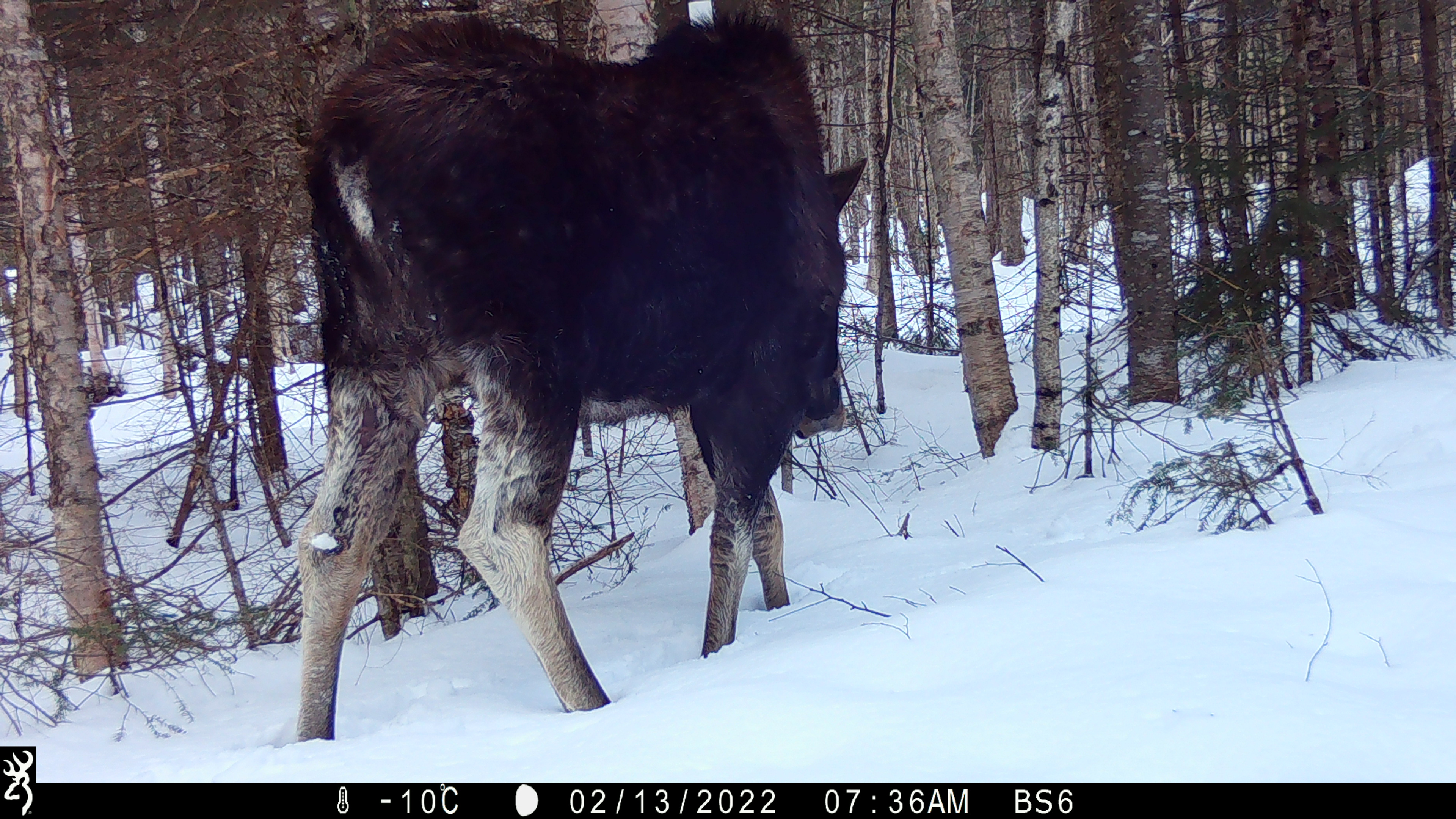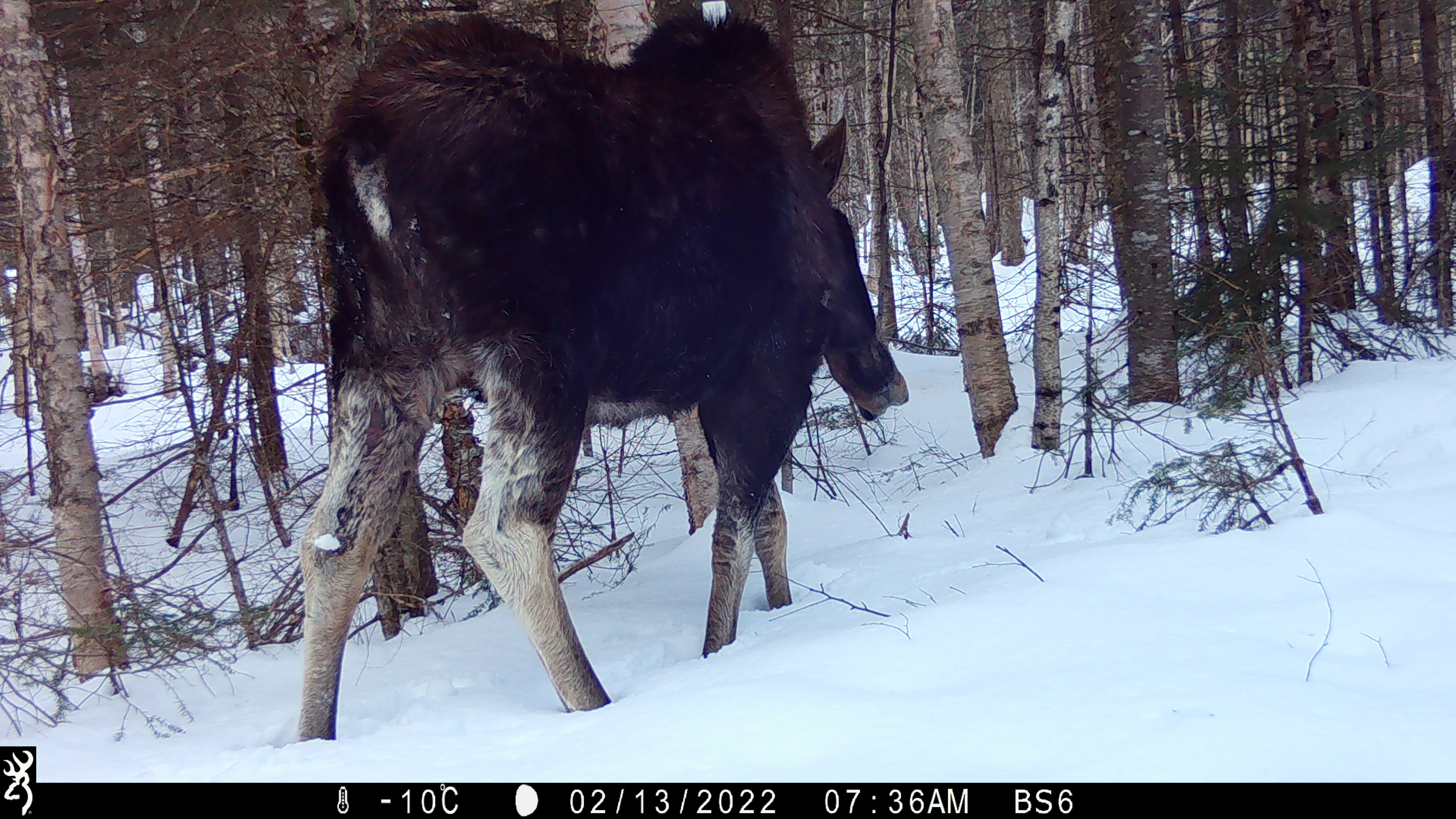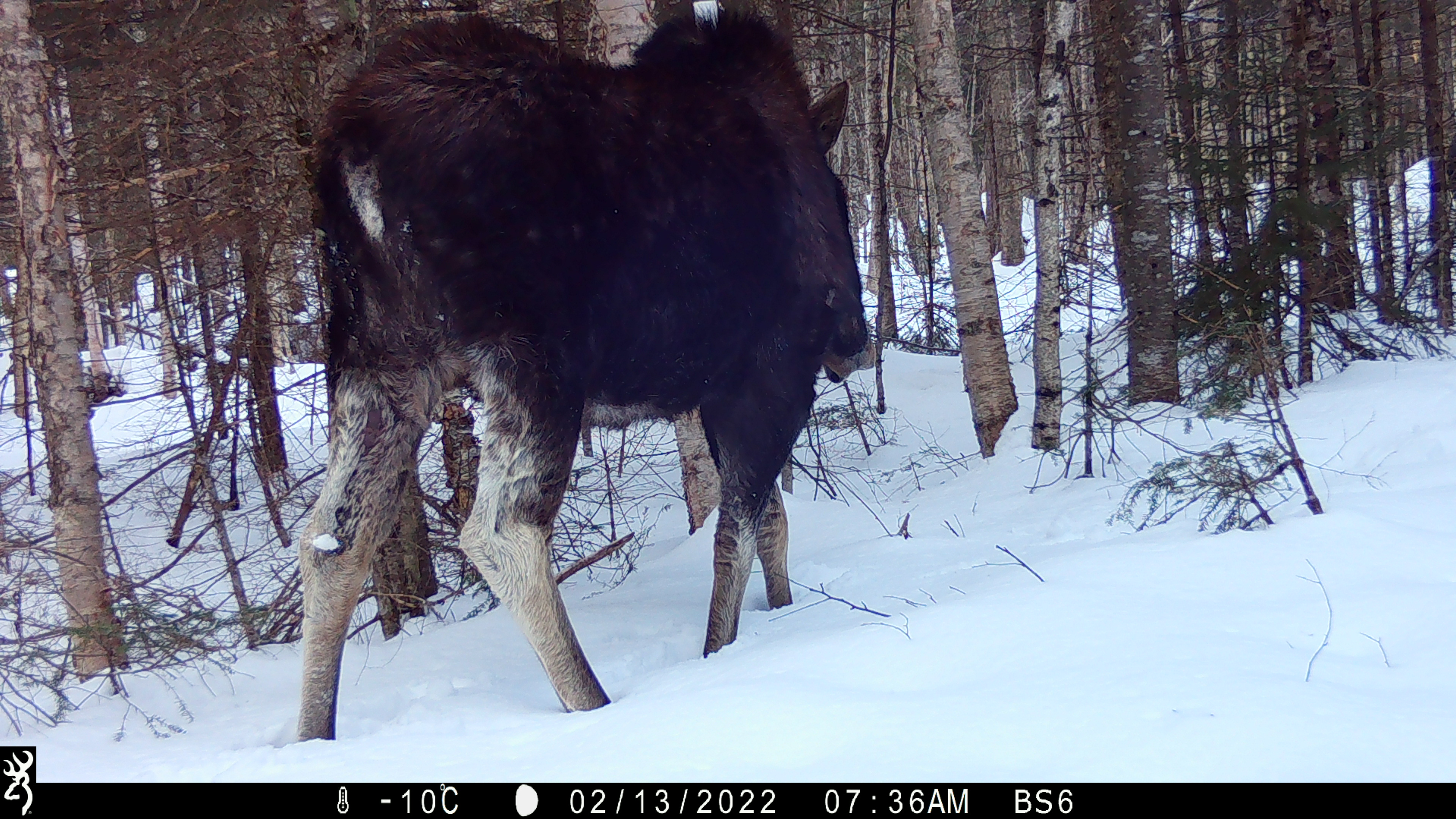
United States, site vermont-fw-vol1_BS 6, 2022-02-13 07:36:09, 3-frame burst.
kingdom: Animalia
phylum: Chordata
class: Mammalia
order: Artiodactyla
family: Cervidae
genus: Alces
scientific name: Alces alces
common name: moose